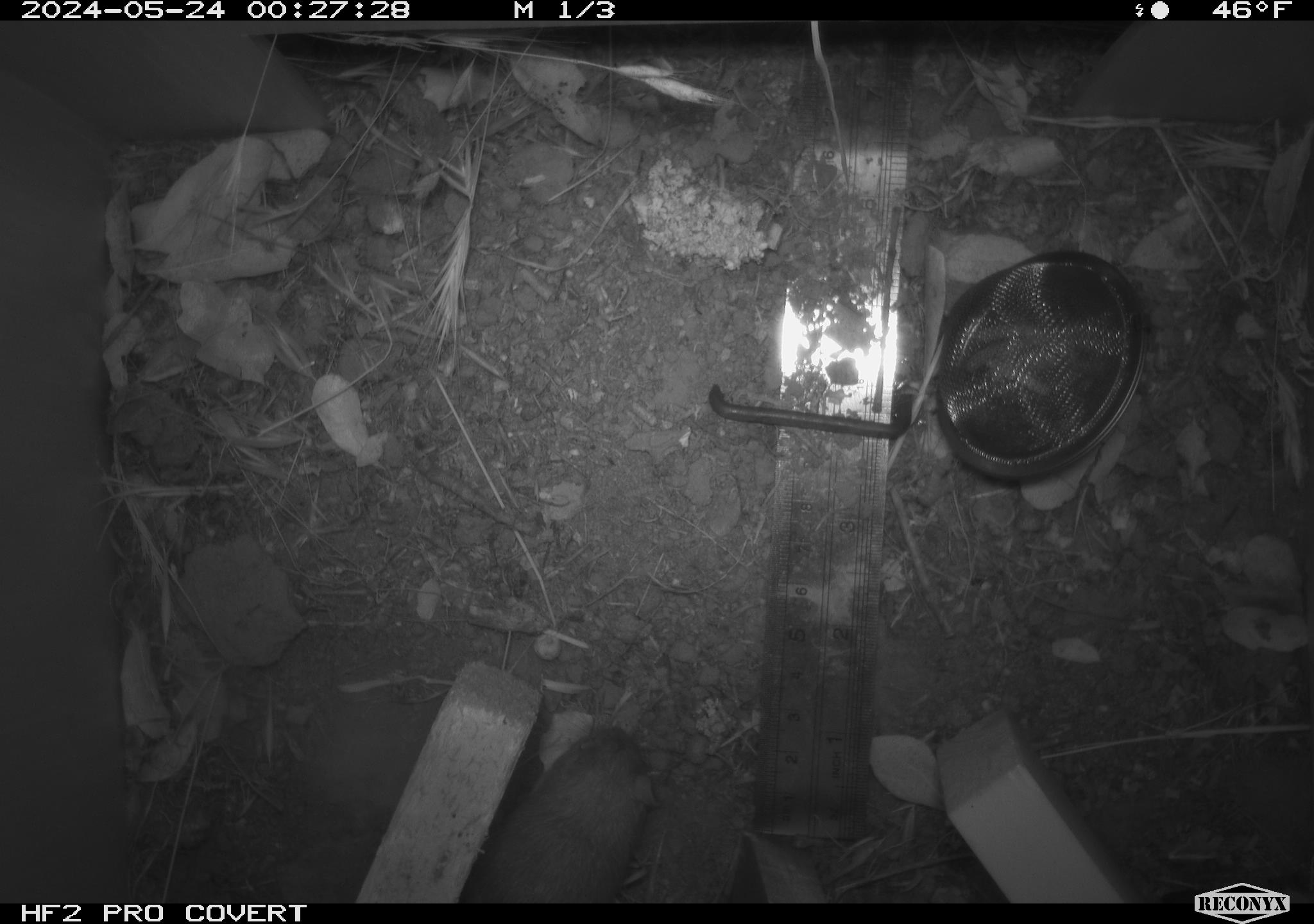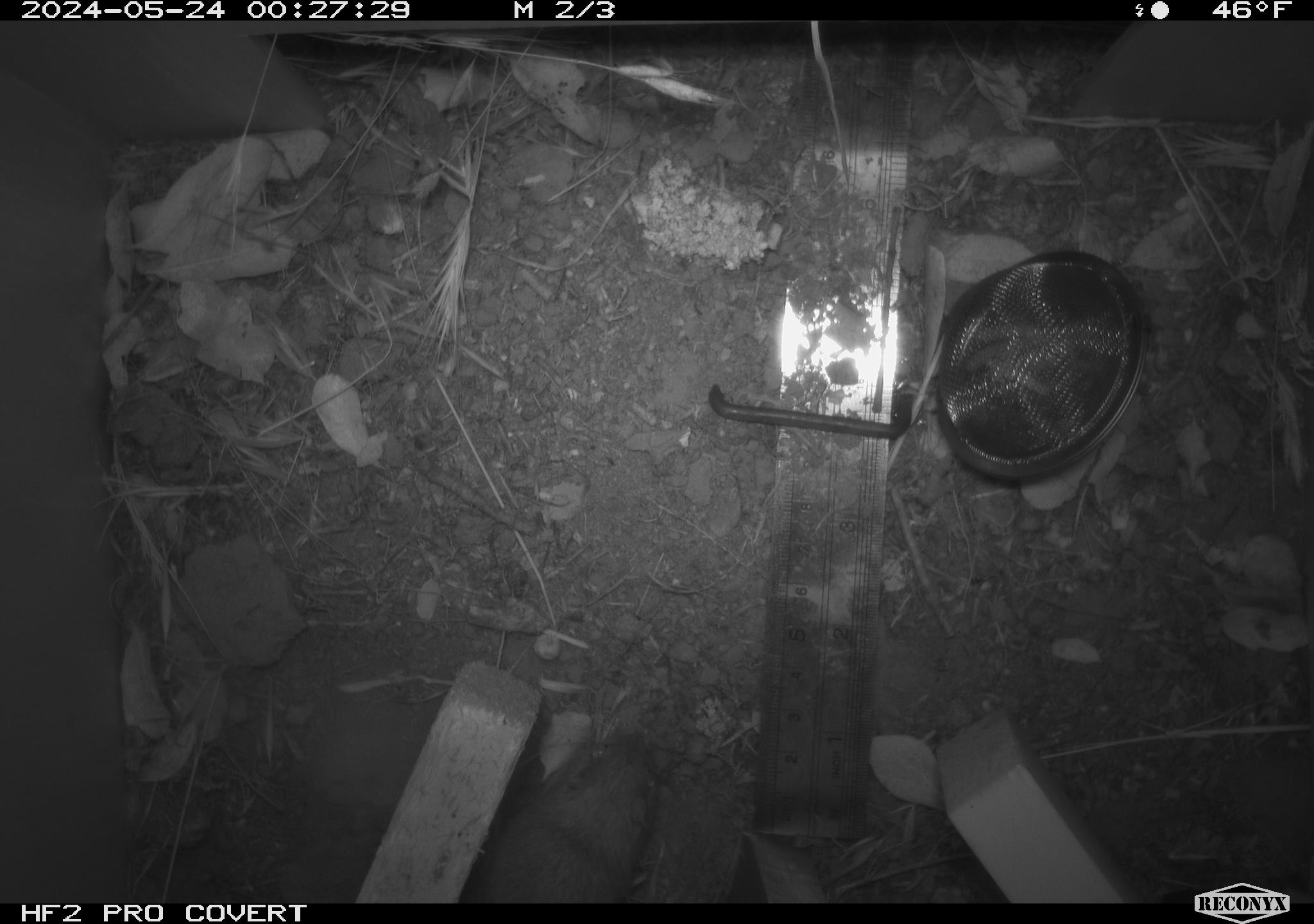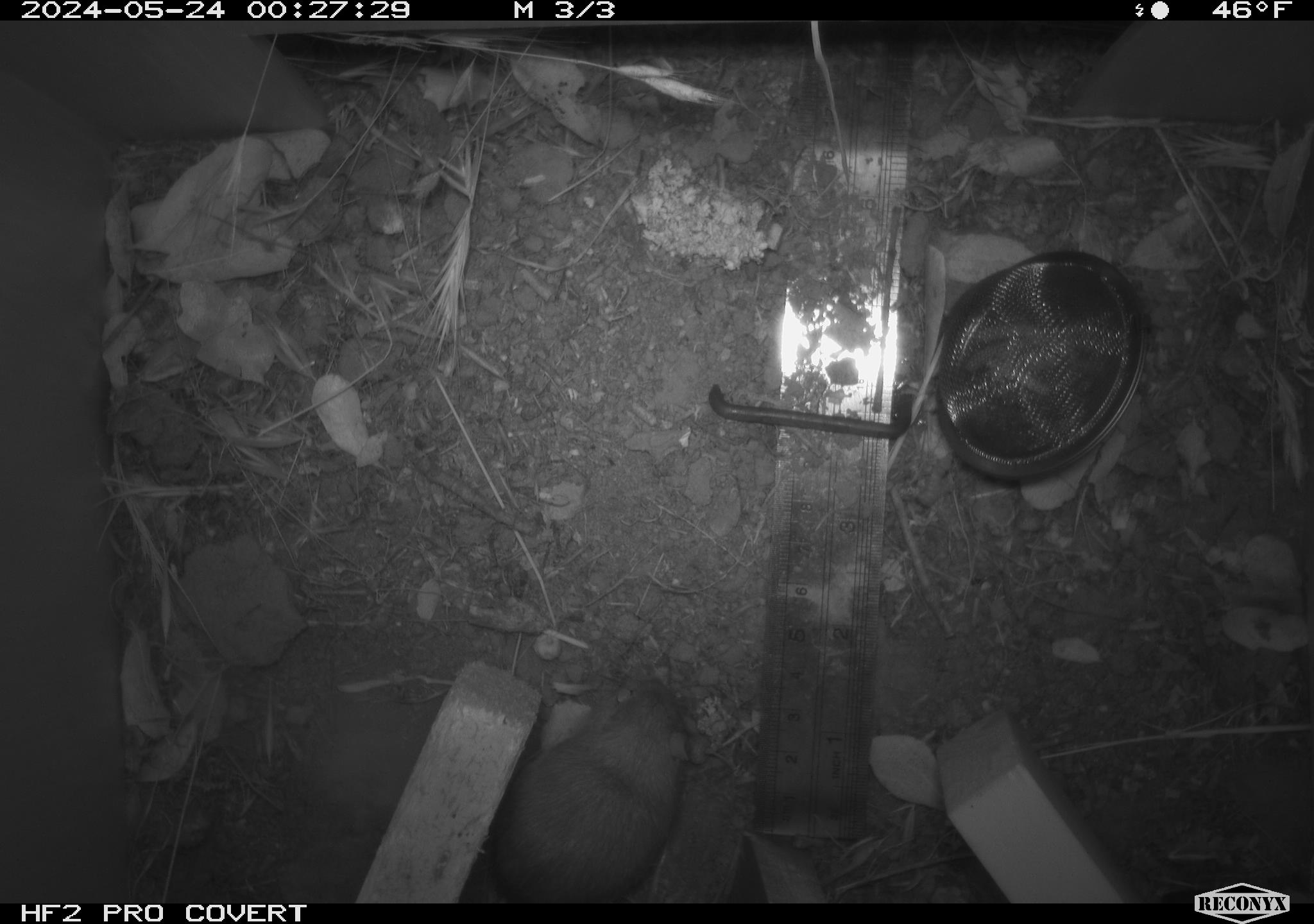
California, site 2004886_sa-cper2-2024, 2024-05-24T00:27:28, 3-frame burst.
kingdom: Animalia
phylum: Chordata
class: Mammalia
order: Rodentia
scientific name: Rodentia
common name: rodent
Rodent (Rodentia).